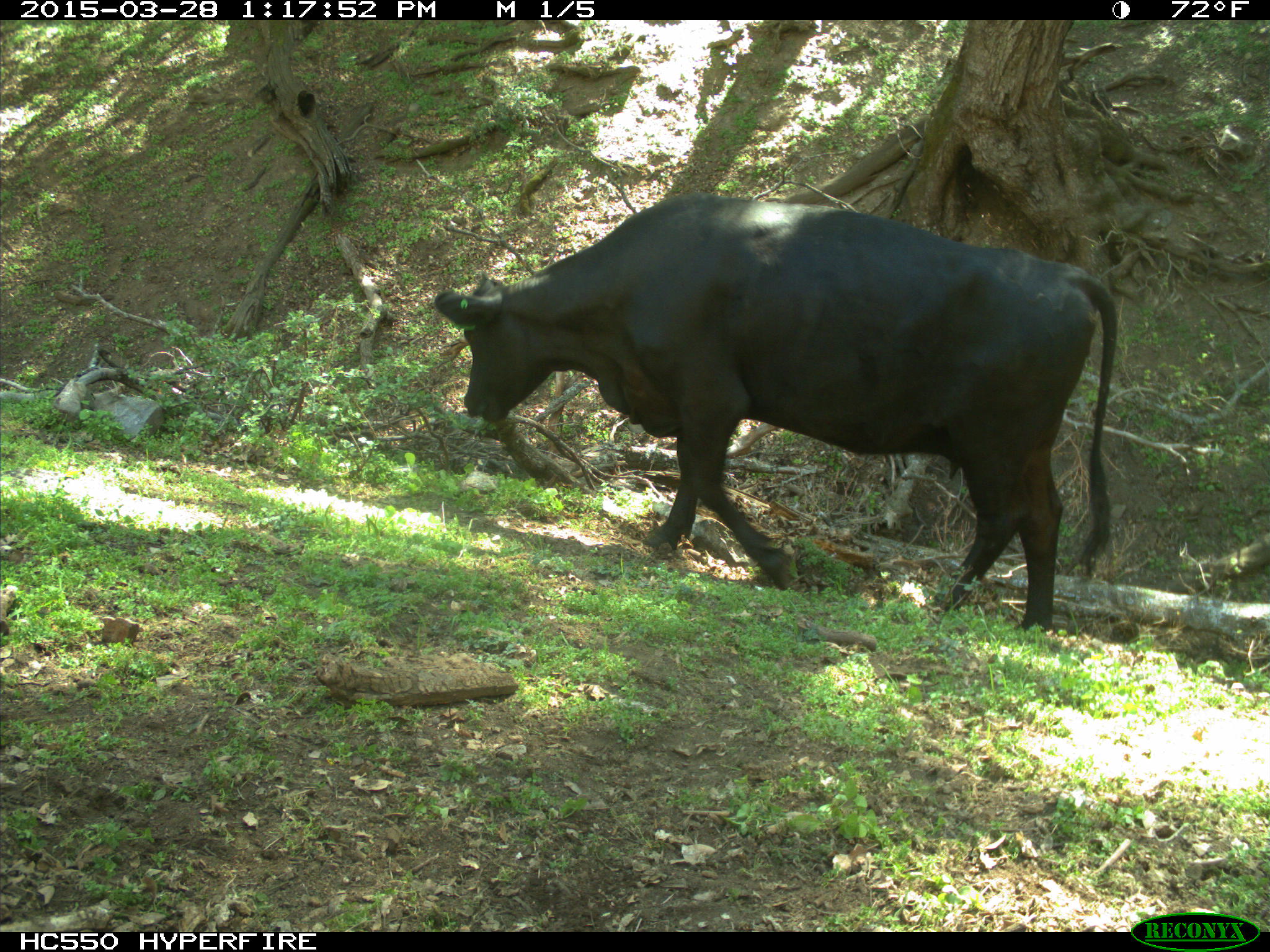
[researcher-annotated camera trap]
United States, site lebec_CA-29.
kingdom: Animalia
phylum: Chordata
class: Mammalia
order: Artiodactyla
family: Bovidae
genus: Bos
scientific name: Bos taurus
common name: domestic cow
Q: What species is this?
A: Bos taurus (domestic cow).